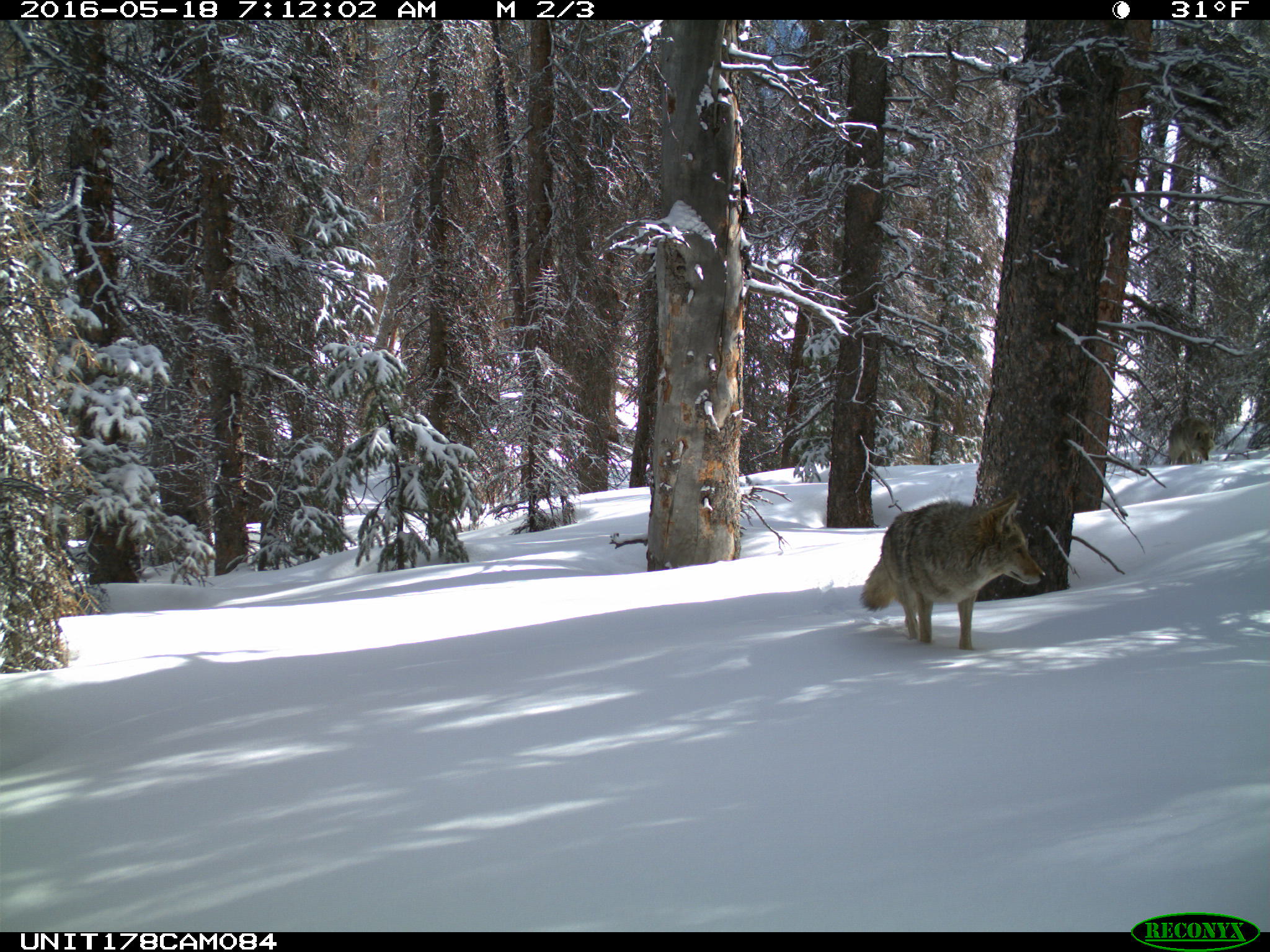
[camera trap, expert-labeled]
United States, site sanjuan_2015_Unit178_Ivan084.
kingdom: Animalia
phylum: Chordata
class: Mammalia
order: Carnivora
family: Canidae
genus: Canis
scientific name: Canis latrans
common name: coyote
Canis latrans (coyote).